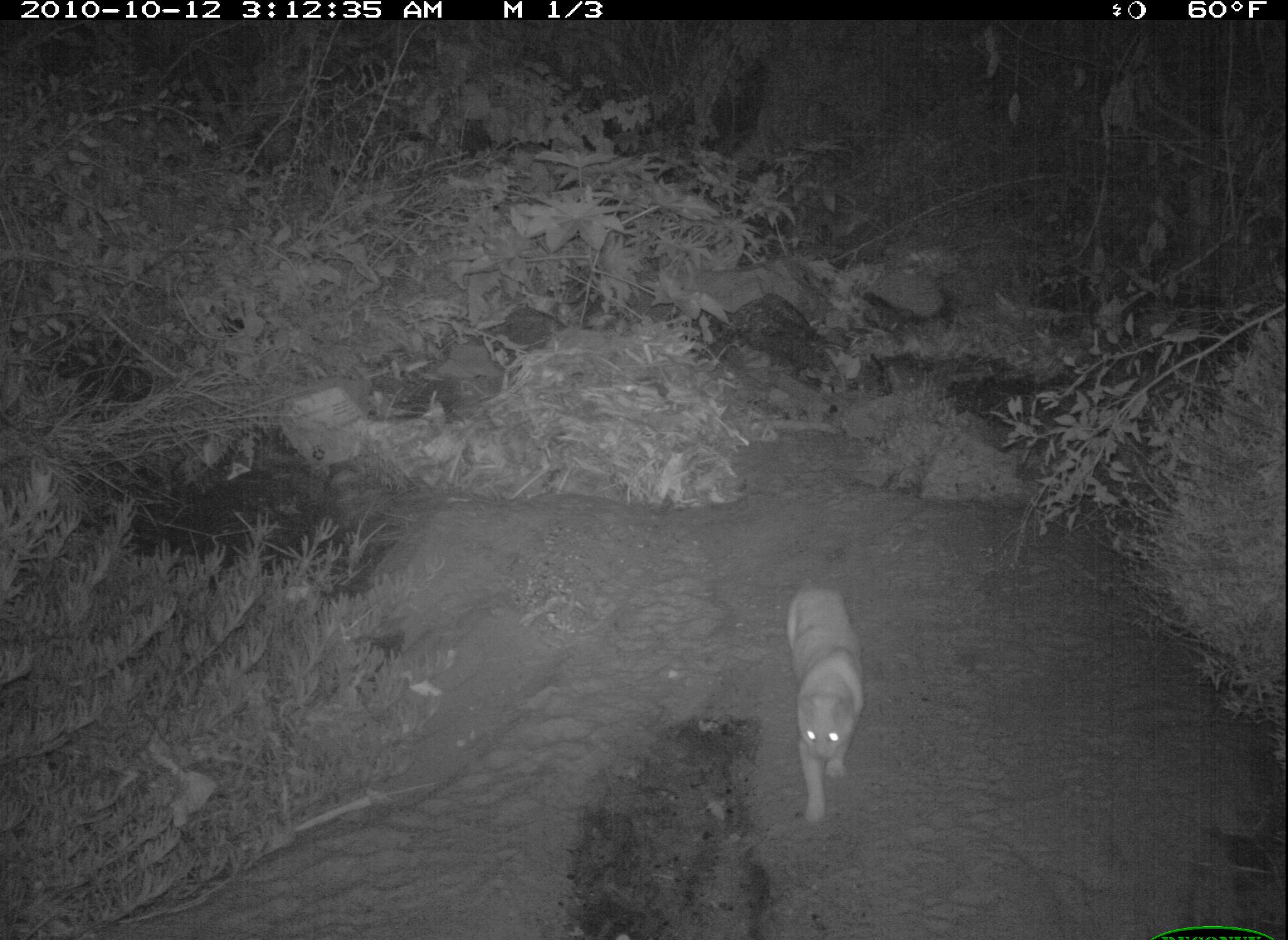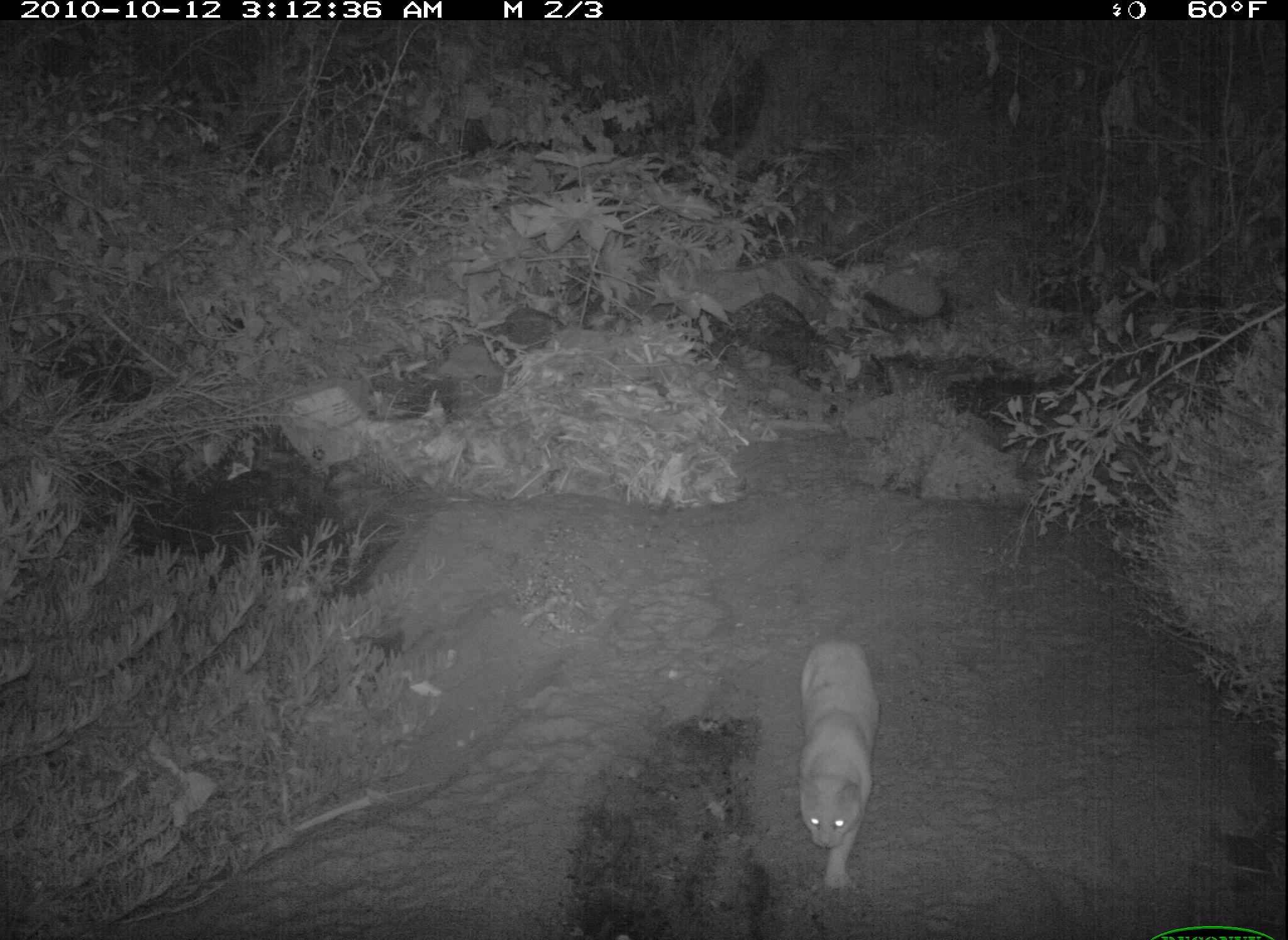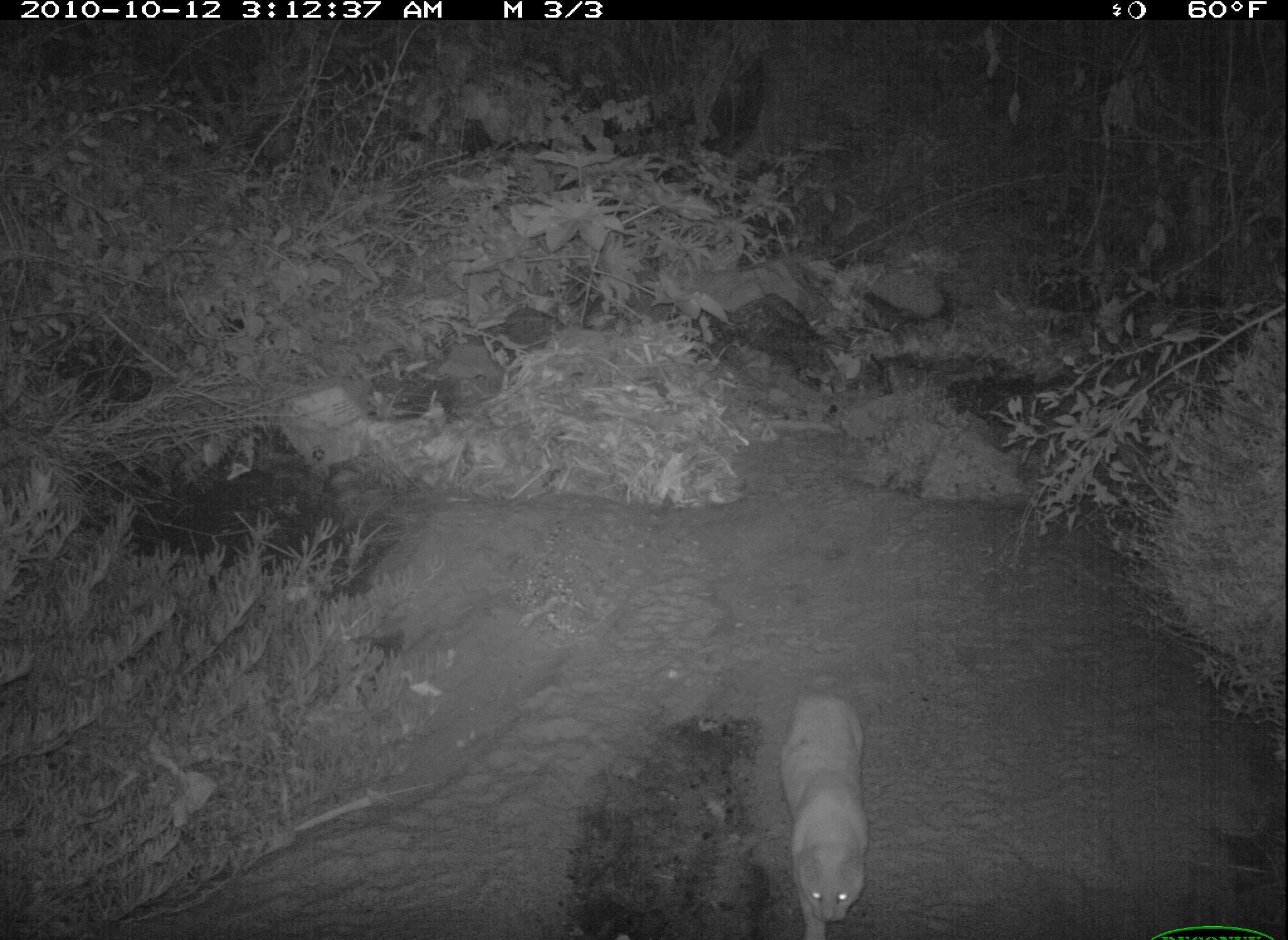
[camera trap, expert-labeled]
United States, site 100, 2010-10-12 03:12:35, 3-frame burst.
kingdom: Animalia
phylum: Chordata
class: Mammalia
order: Carnivora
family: Felidae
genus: Felis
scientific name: Felis catus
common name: cat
Cat (Felis catus).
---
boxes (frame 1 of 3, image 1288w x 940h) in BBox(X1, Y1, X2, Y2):
cat: BBox(768, 564, 900, 842)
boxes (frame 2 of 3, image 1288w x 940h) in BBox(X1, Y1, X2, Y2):
cat: BBox(789, 631, 886, 905)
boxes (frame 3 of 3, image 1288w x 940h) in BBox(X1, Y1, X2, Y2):
cat: BBox(774, 672, 881, 940)